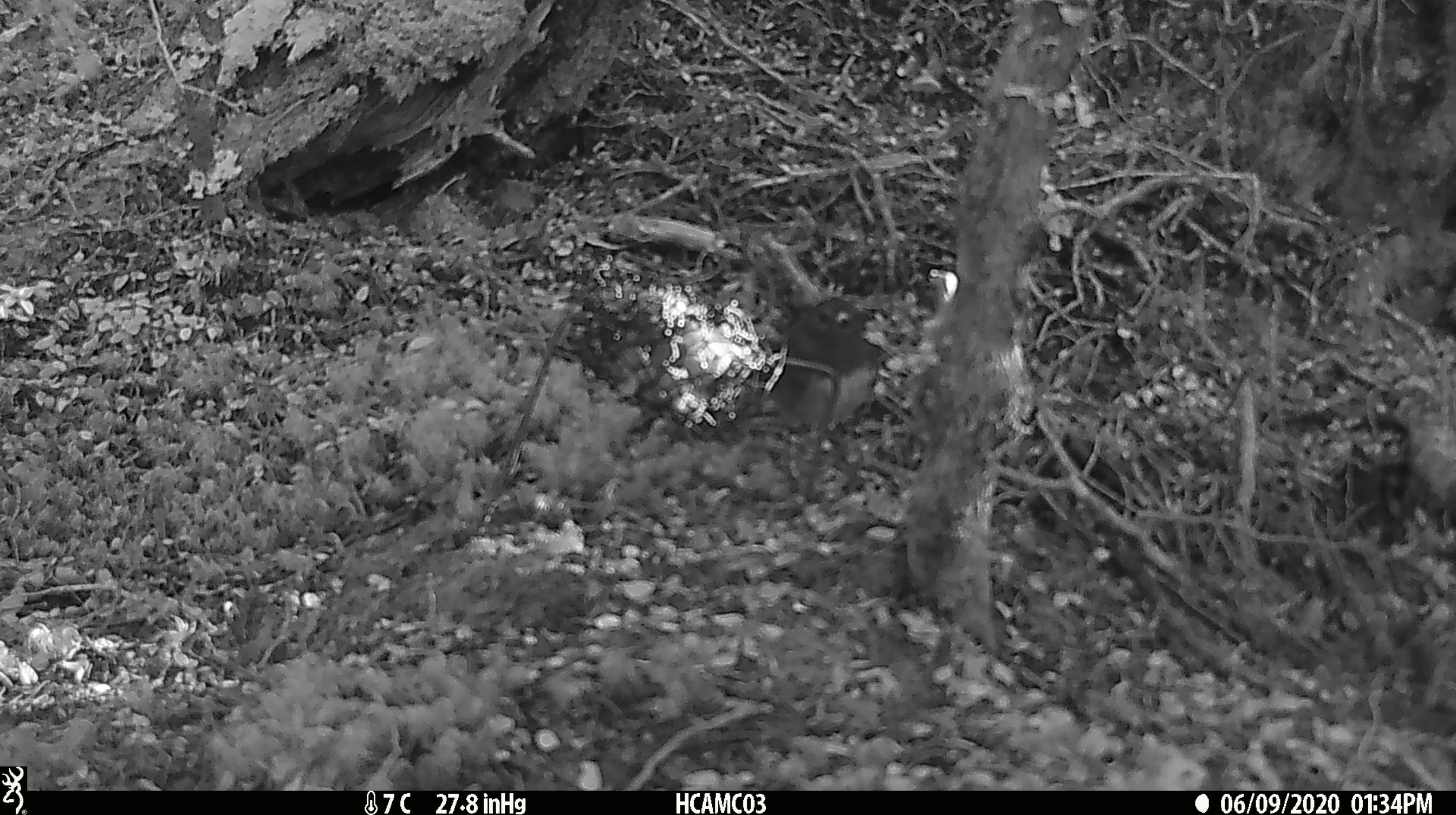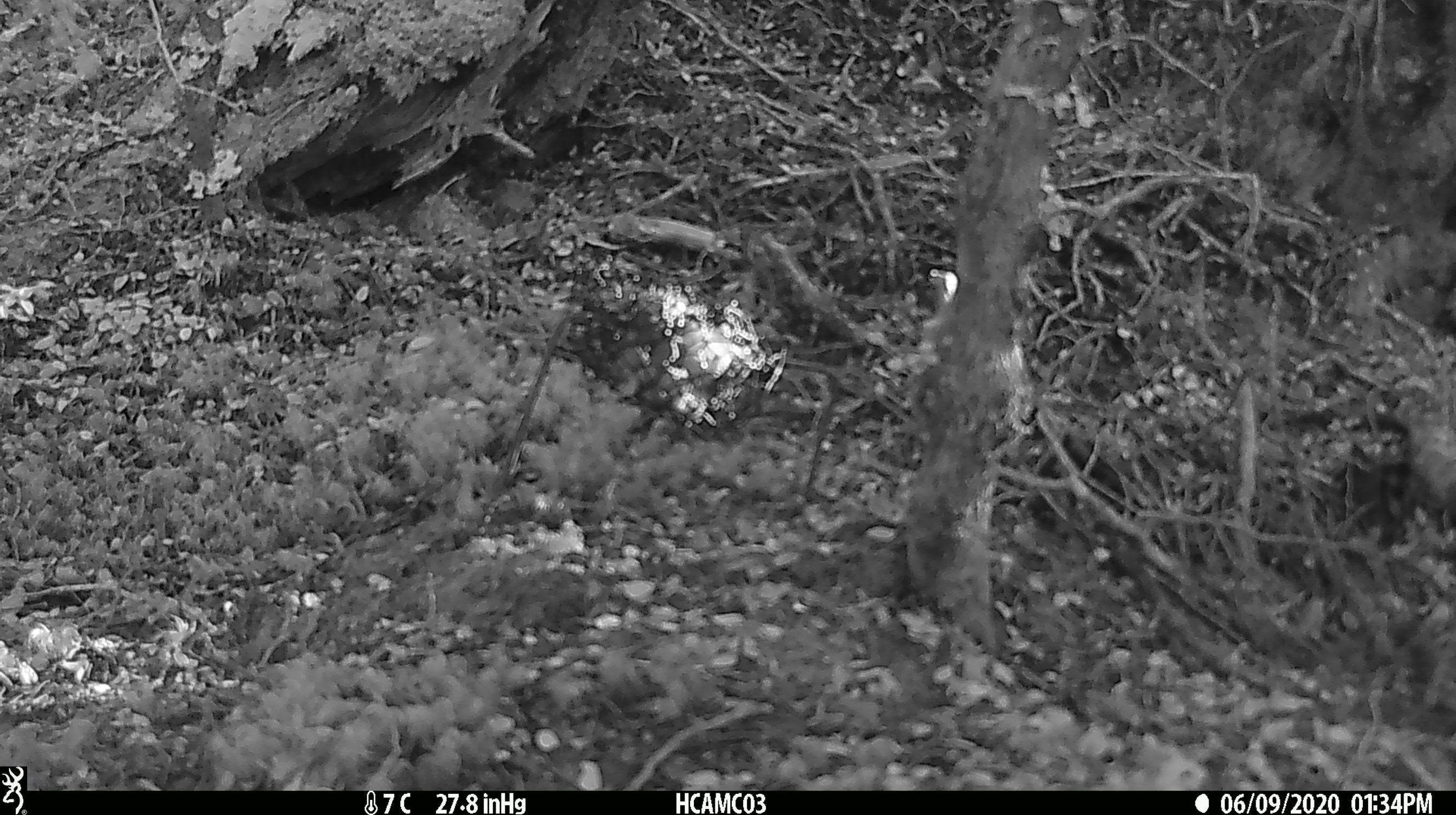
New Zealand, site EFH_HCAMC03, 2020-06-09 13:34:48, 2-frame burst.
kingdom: Animalia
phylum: Chordata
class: Aves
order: Passeriformes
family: Petroicidae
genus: Petroica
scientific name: Petroica australis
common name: new zealand robin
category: robin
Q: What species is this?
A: Robin (new zealand robin) (Petroica australis).